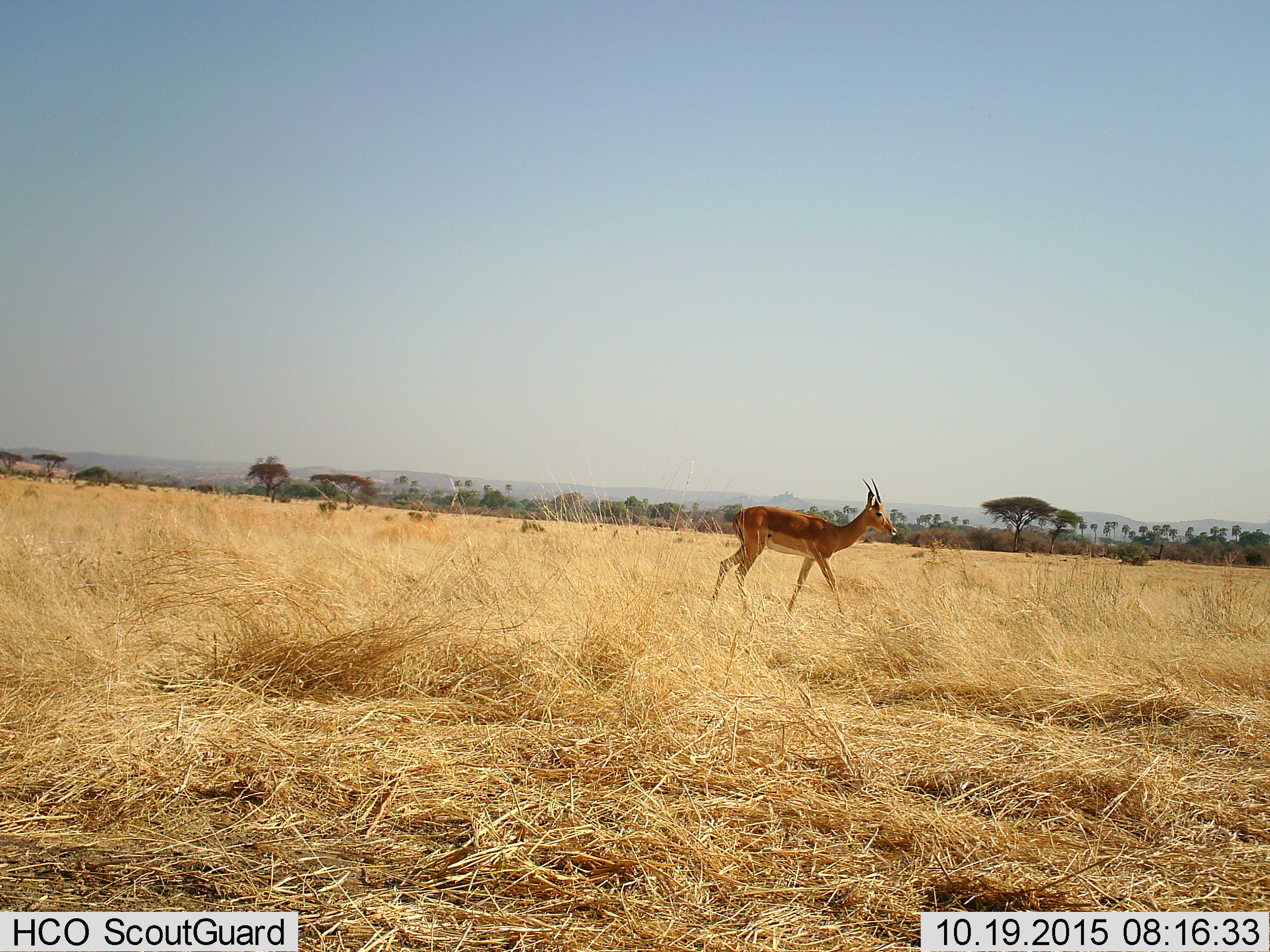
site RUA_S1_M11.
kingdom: Animalia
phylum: Chordata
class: Mammalia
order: Artiodactyla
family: Bovidae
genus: Aepyceros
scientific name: Aepyceros melampus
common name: impala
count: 1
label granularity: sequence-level